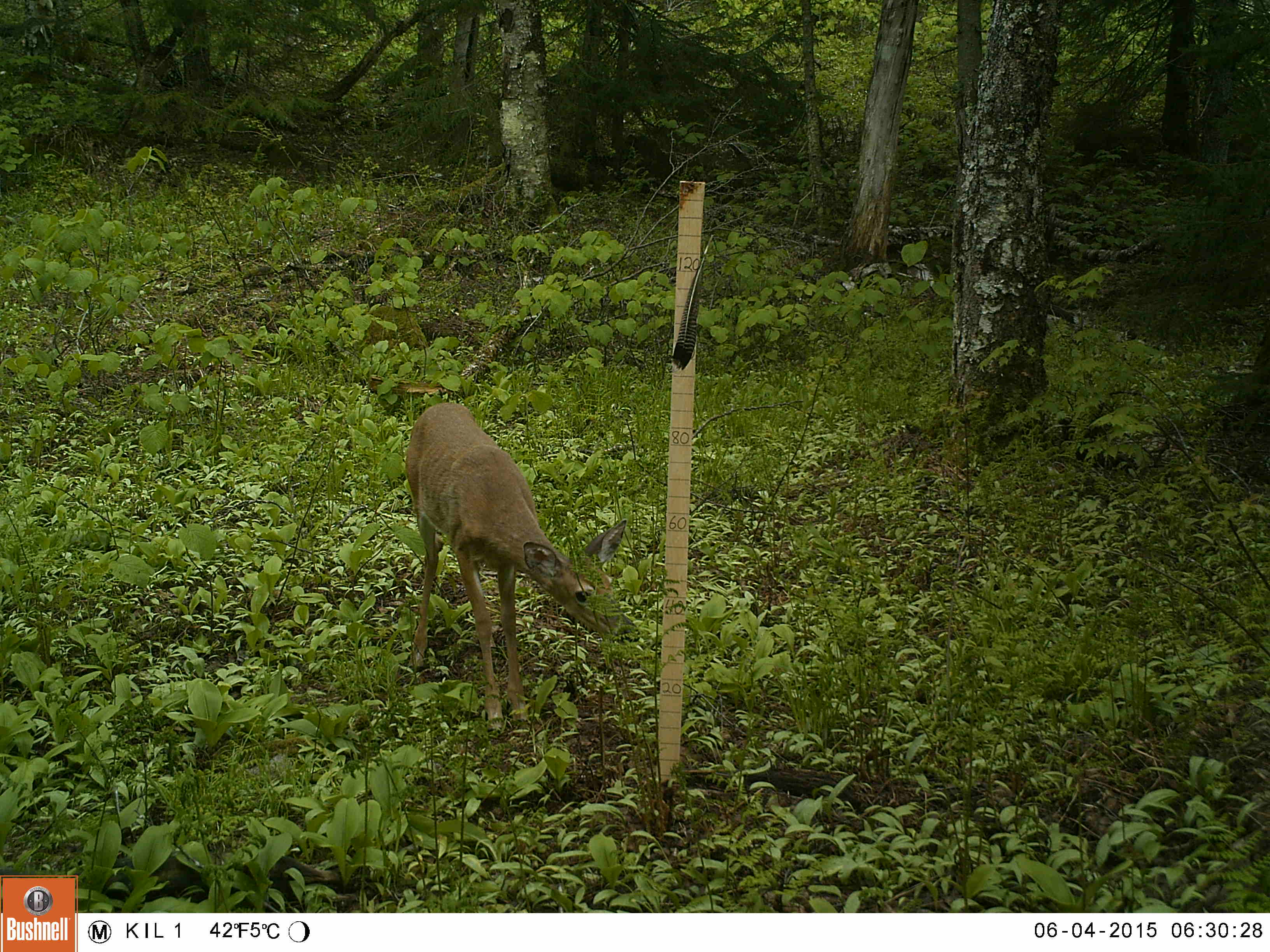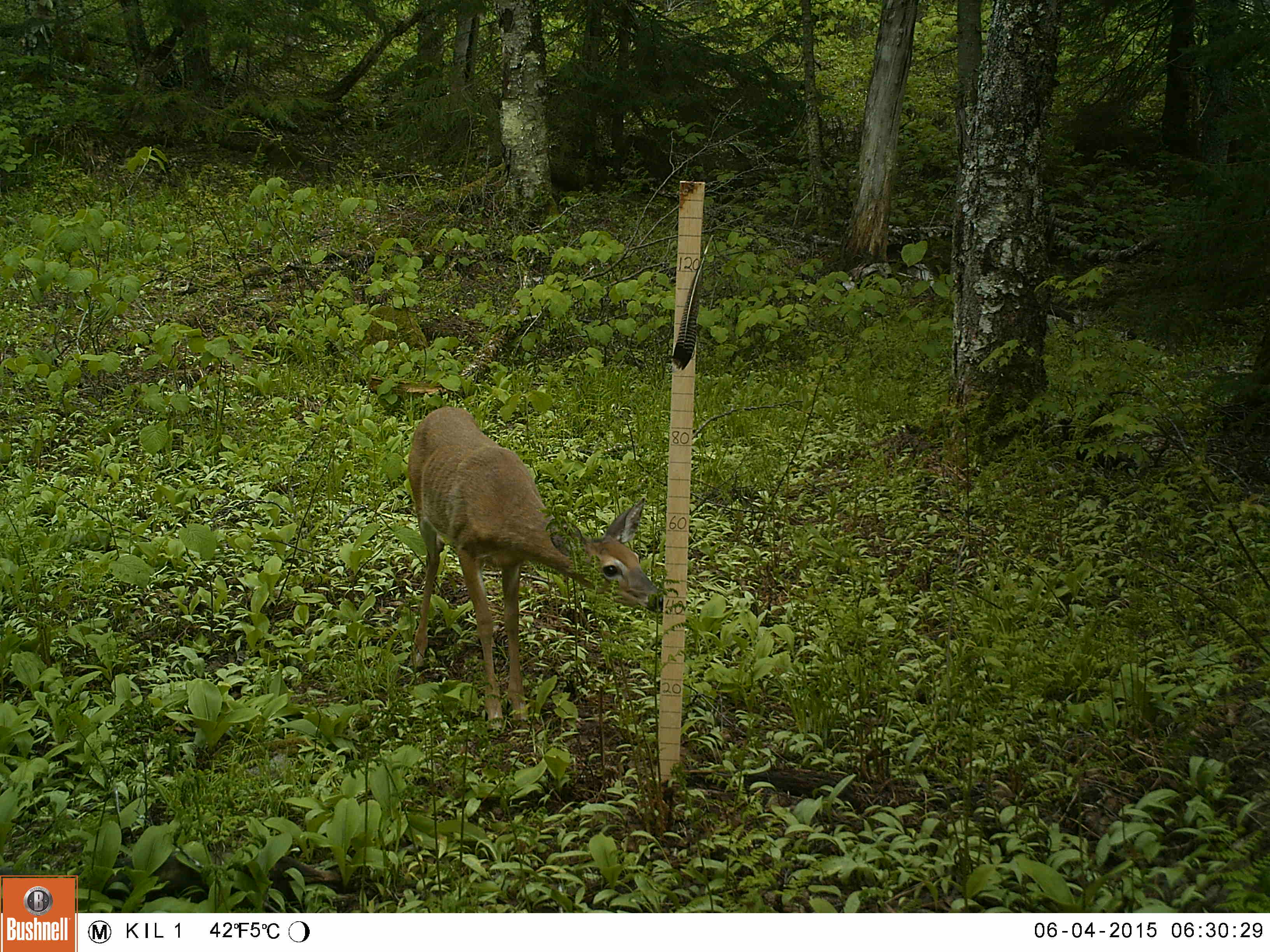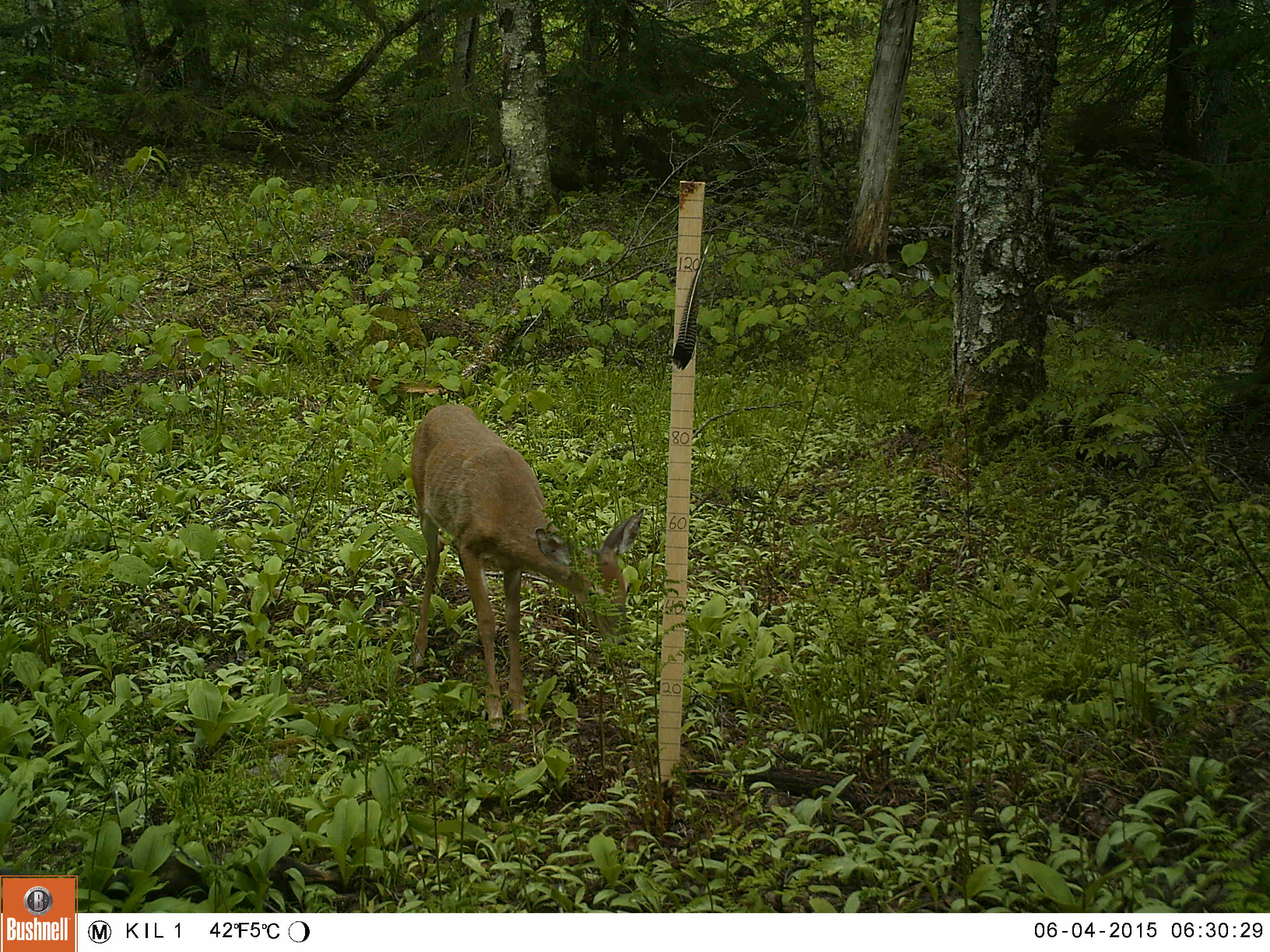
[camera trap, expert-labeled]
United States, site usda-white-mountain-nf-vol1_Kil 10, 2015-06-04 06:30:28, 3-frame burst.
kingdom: Animalia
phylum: Chordata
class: Mammalia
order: Artiodactyla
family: Cervidae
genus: Odocoileus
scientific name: Odocoileus virginianus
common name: white-tailed deer